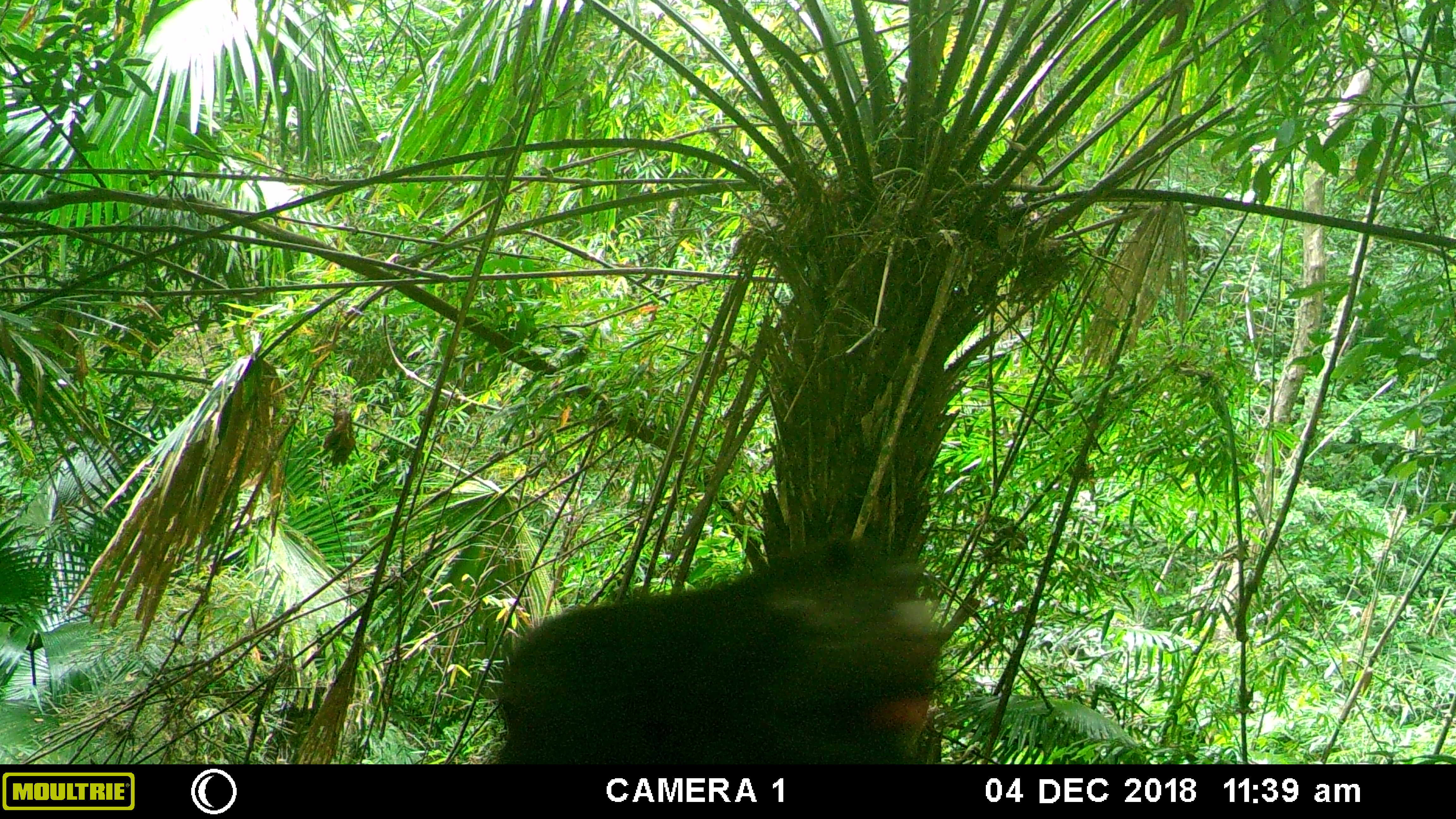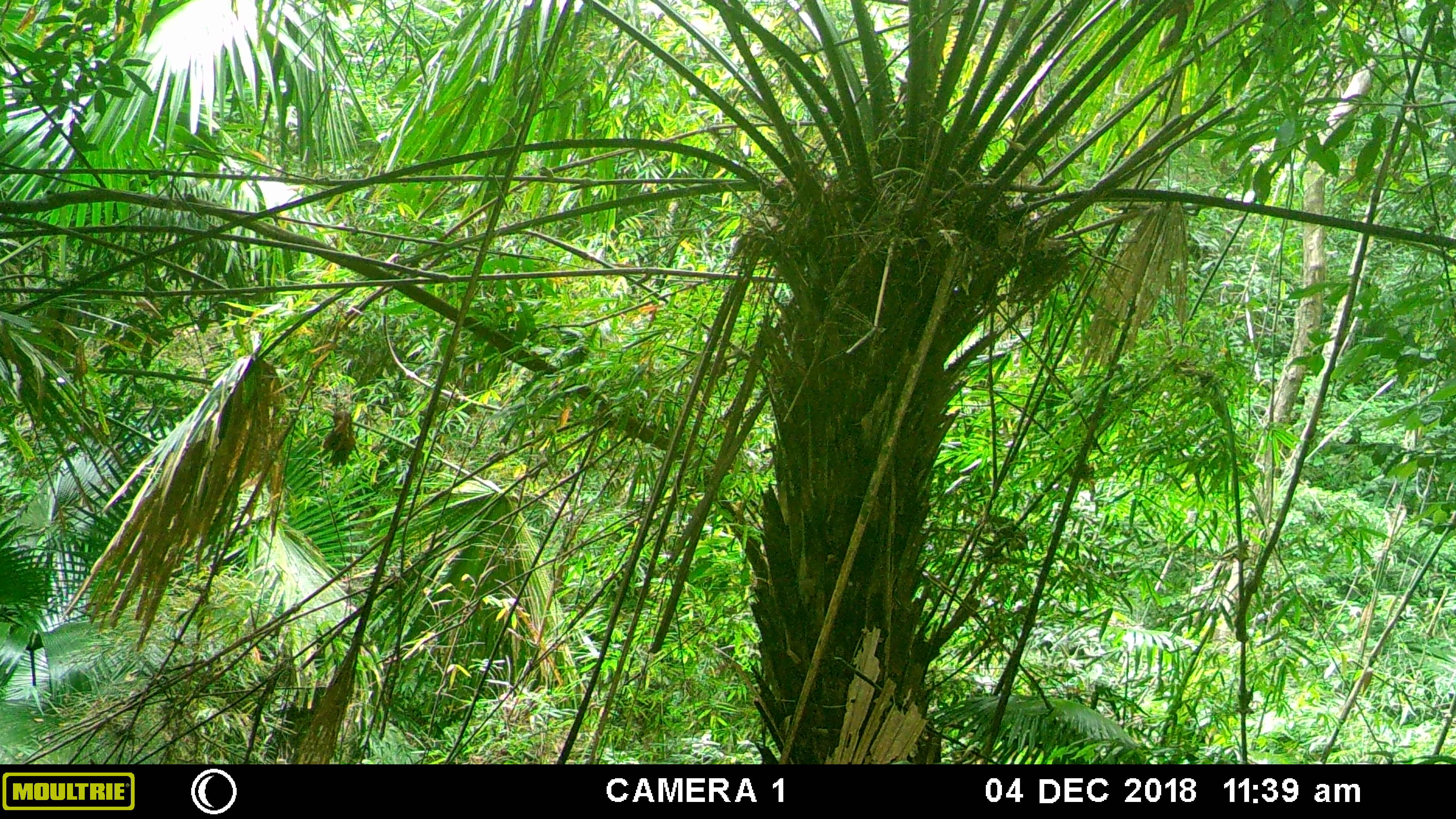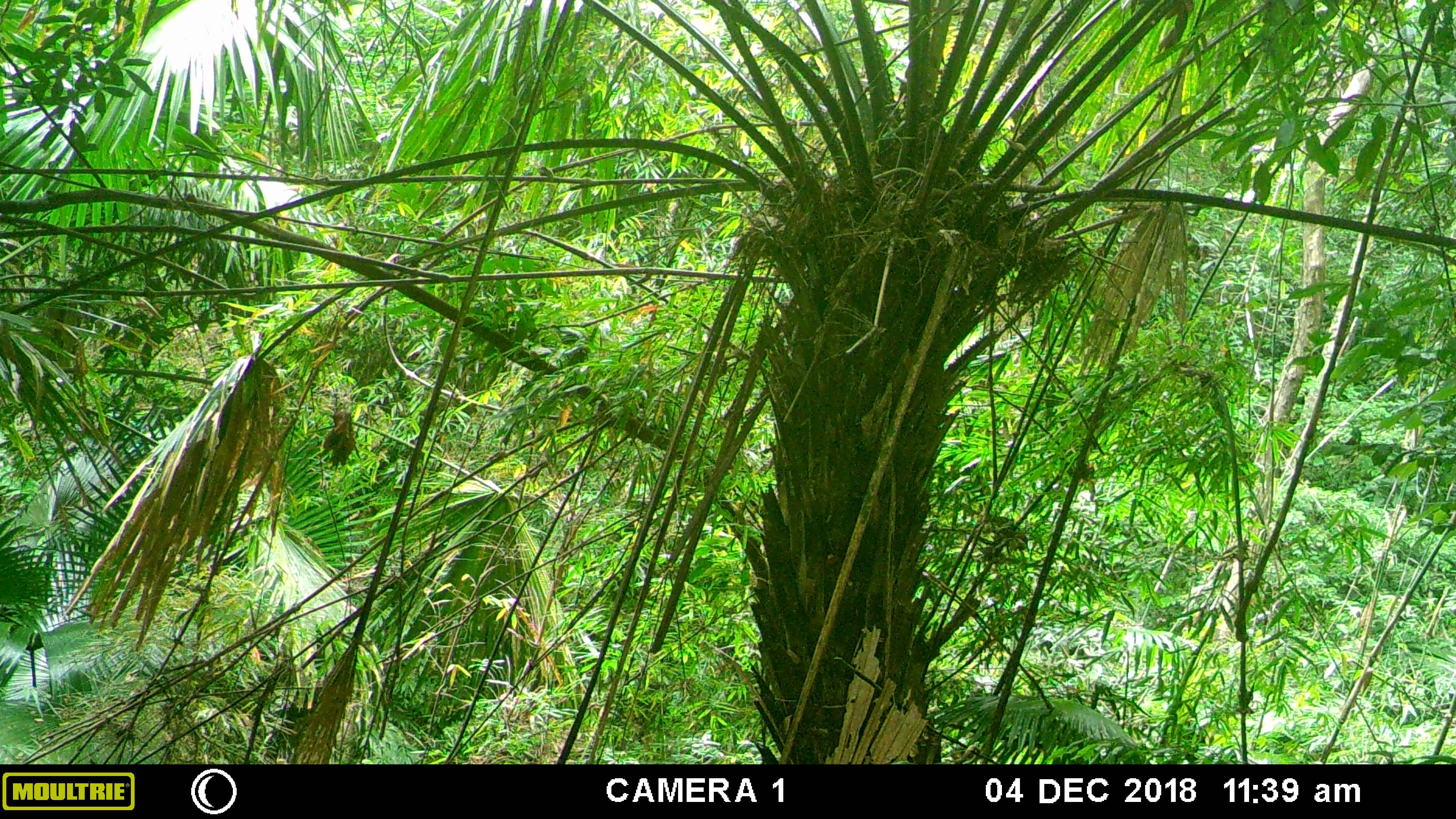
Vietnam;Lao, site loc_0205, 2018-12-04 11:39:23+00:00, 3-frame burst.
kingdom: Animalia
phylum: Chordata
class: Mammalia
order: Primates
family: Cercopithecidae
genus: Macaca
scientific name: Macaca arctoides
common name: stump-tailed macaque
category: stump tailed macaque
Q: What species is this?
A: Stump tailed macaque (stump-tailed macaque) (Macaca arctoides).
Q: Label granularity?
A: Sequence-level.